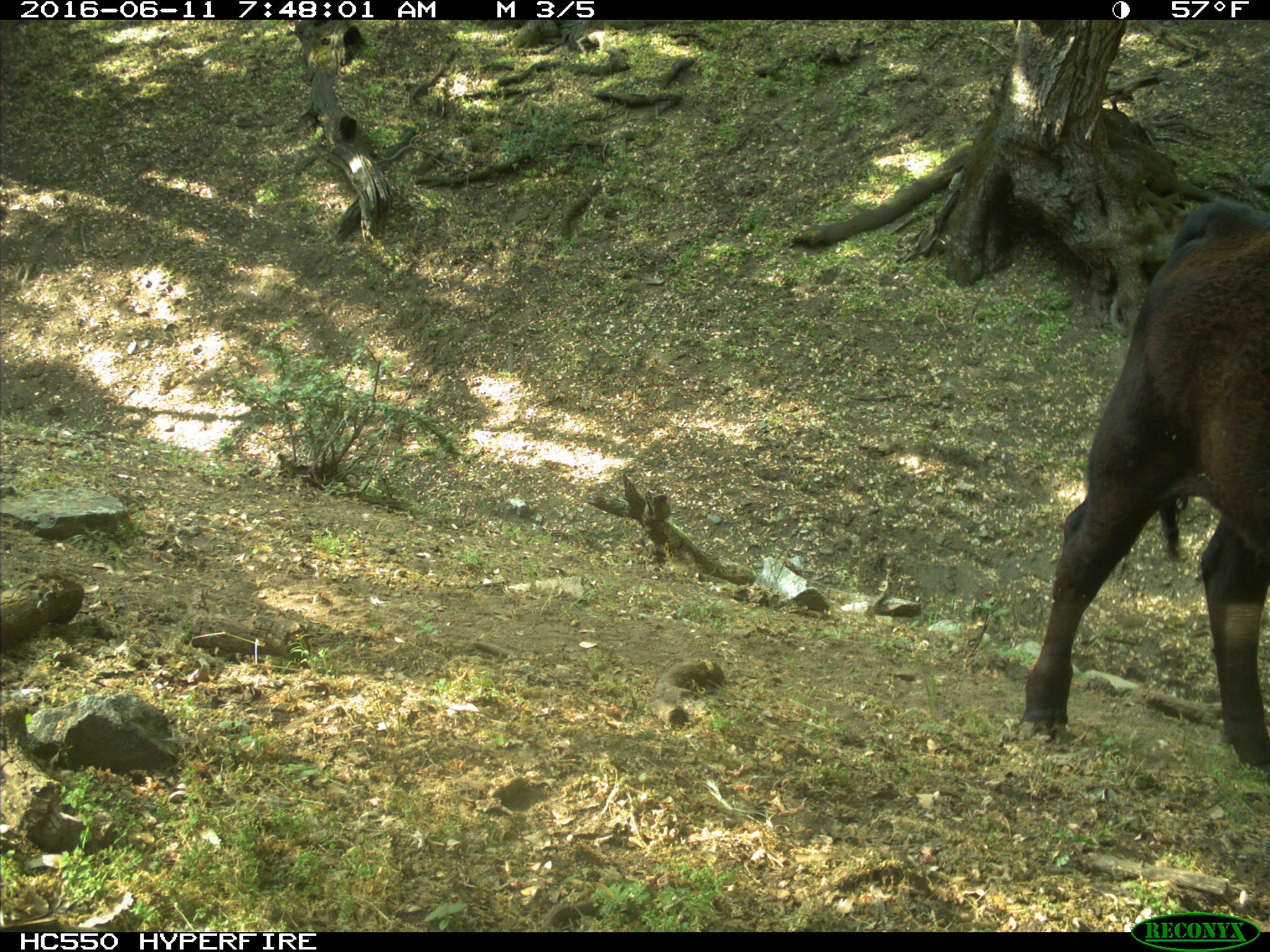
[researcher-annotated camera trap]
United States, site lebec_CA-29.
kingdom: Animalia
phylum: Chordata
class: Mammalia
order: Artiodactyla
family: Bovidae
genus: Bos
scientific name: Bos taurus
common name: domestic cow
Bos taurus (domestic cow).